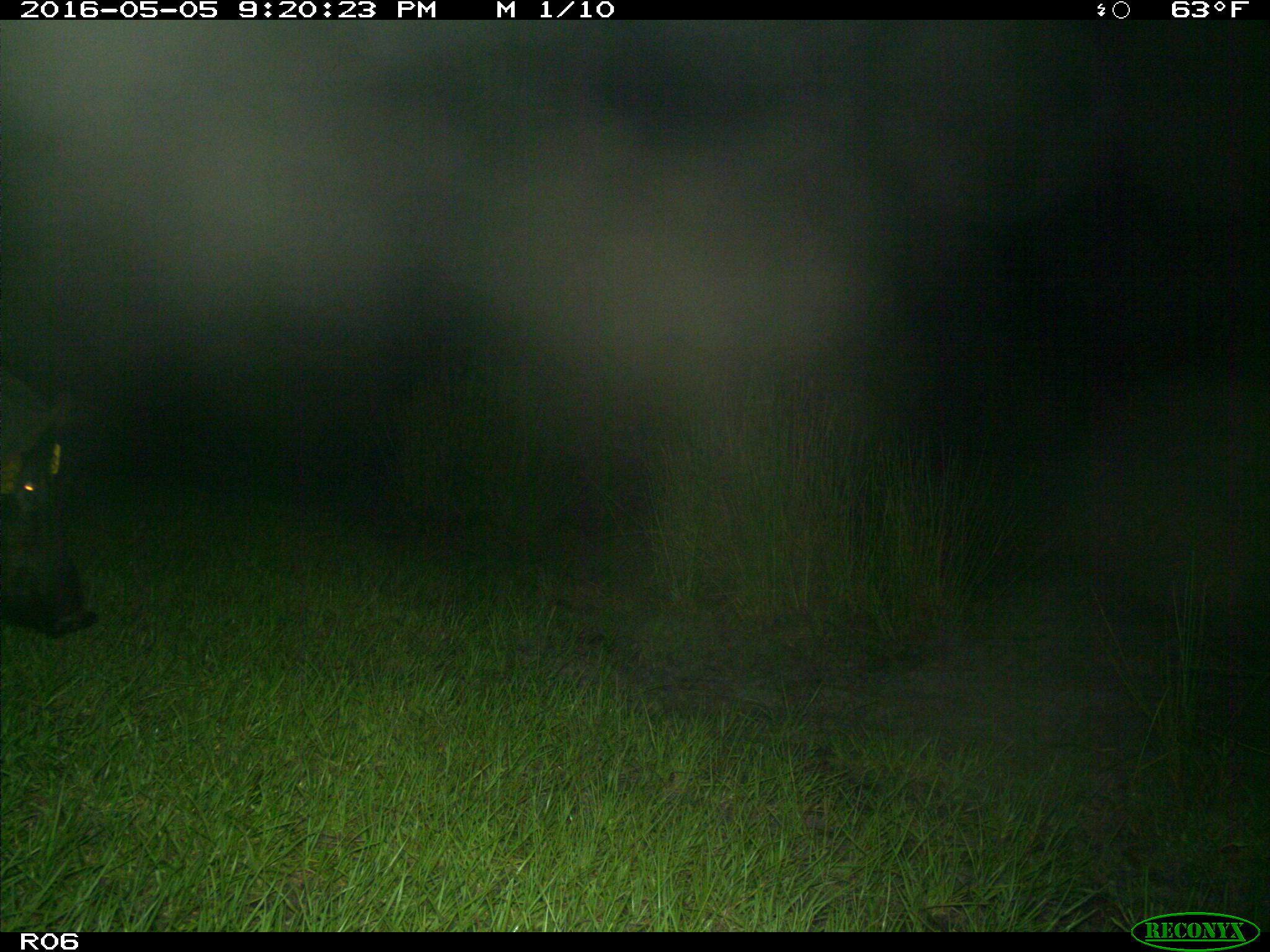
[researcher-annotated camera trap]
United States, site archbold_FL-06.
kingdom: Animalia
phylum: Chordata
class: Mammalia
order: Artiodactyla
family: Suidae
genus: Sus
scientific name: Sus scrofa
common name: wild boar